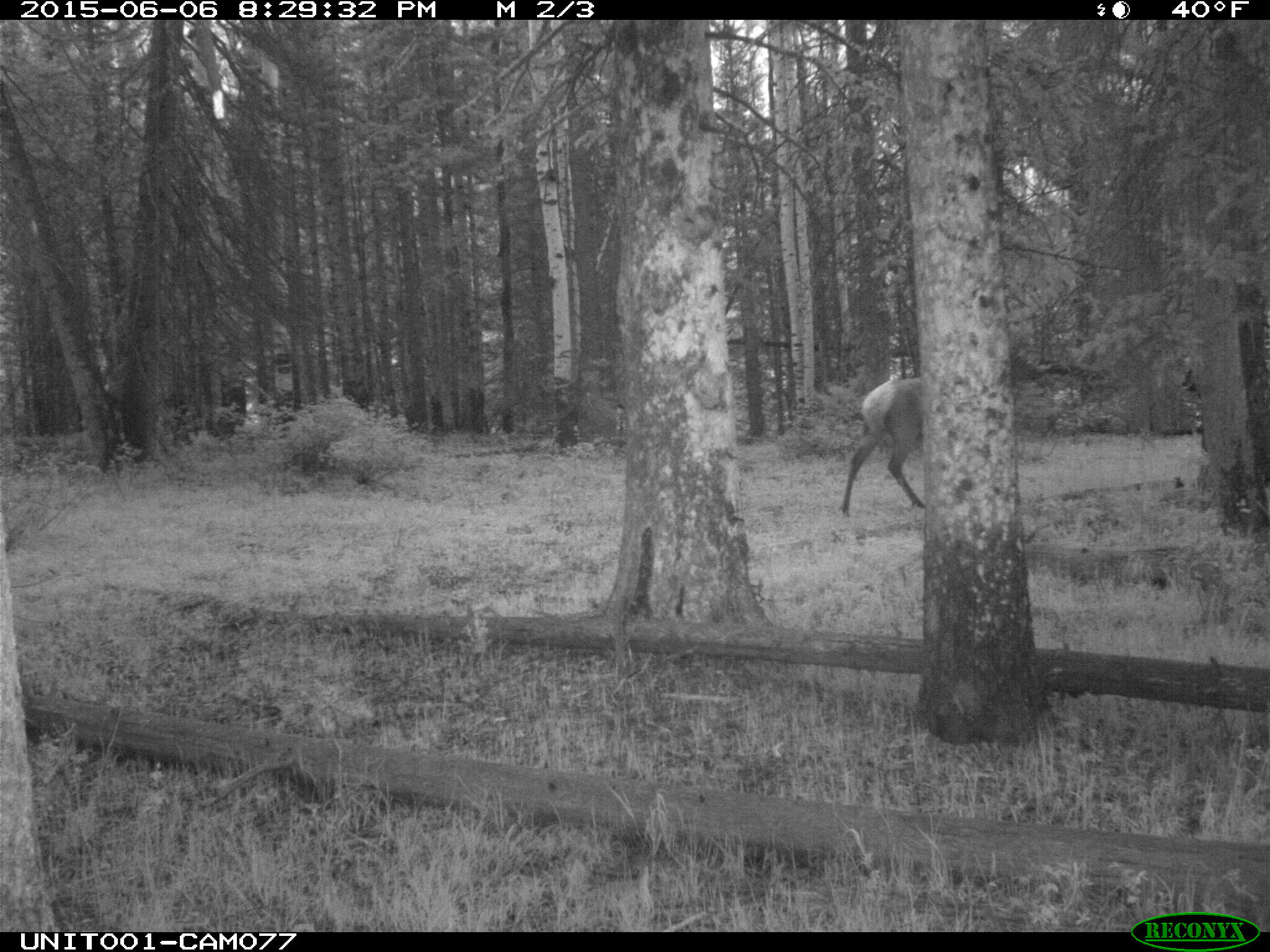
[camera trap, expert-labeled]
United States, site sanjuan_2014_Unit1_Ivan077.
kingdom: Animalia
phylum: Chordata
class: Mammalia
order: Artiodactyla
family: Cervidae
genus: Cervus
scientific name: Cervus elaphus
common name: red deer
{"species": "Cervus elaphus (red deer)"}